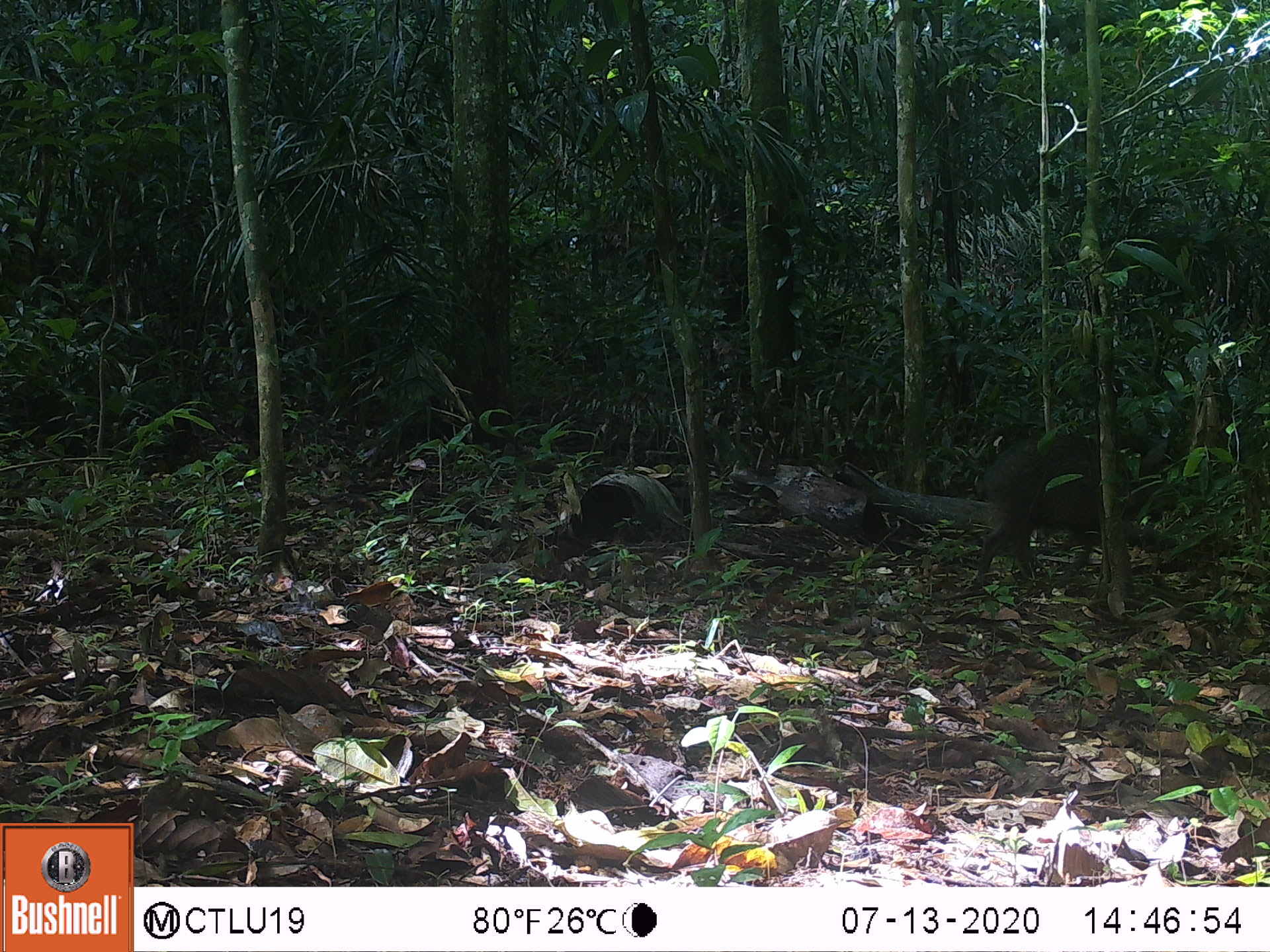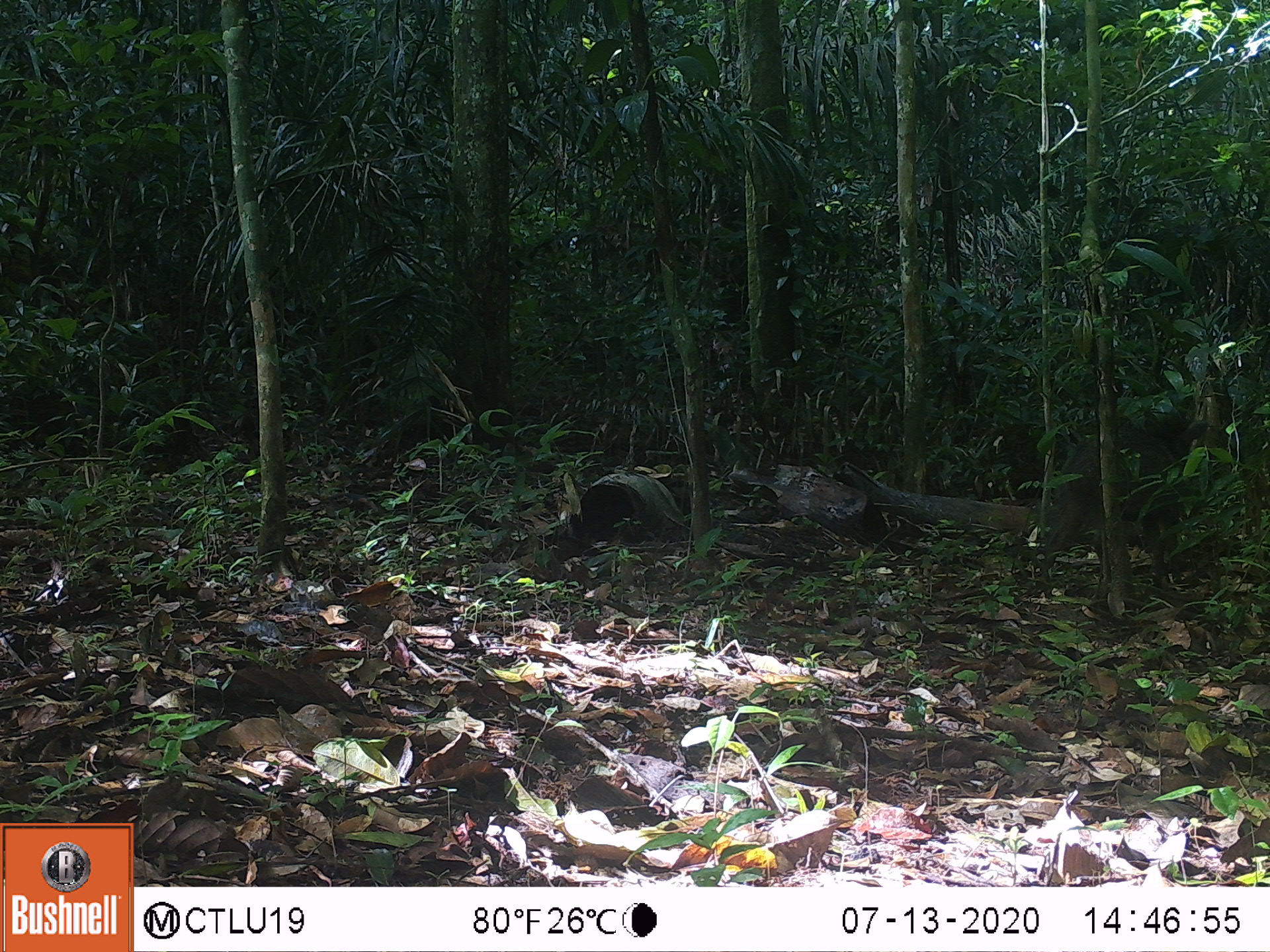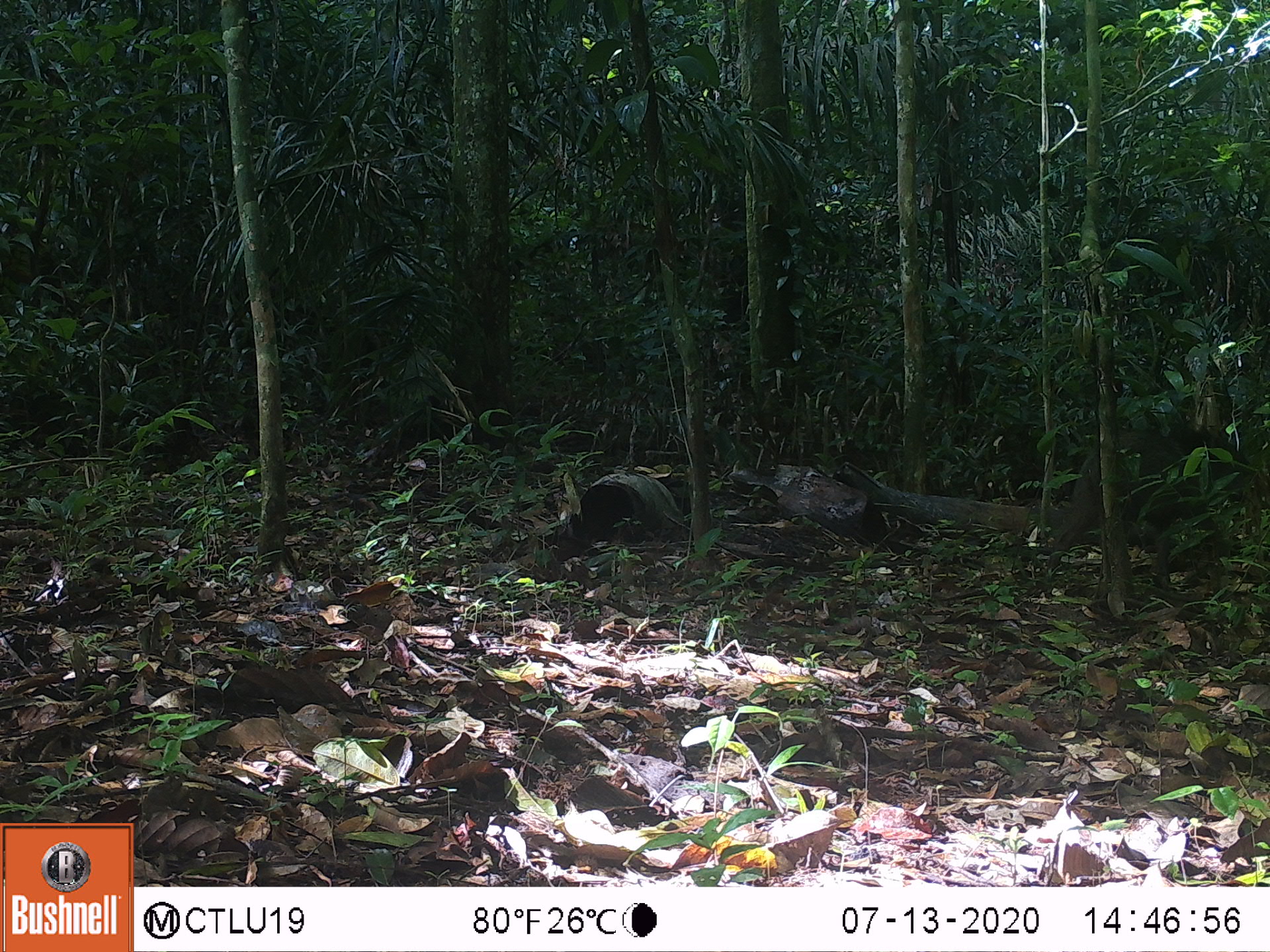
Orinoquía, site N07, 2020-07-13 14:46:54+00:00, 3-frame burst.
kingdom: Animalia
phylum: Chordata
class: Mammalia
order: Artiodactyla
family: Tayassuidae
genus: Pecari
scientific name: Pecari tajacu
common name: collared peccary